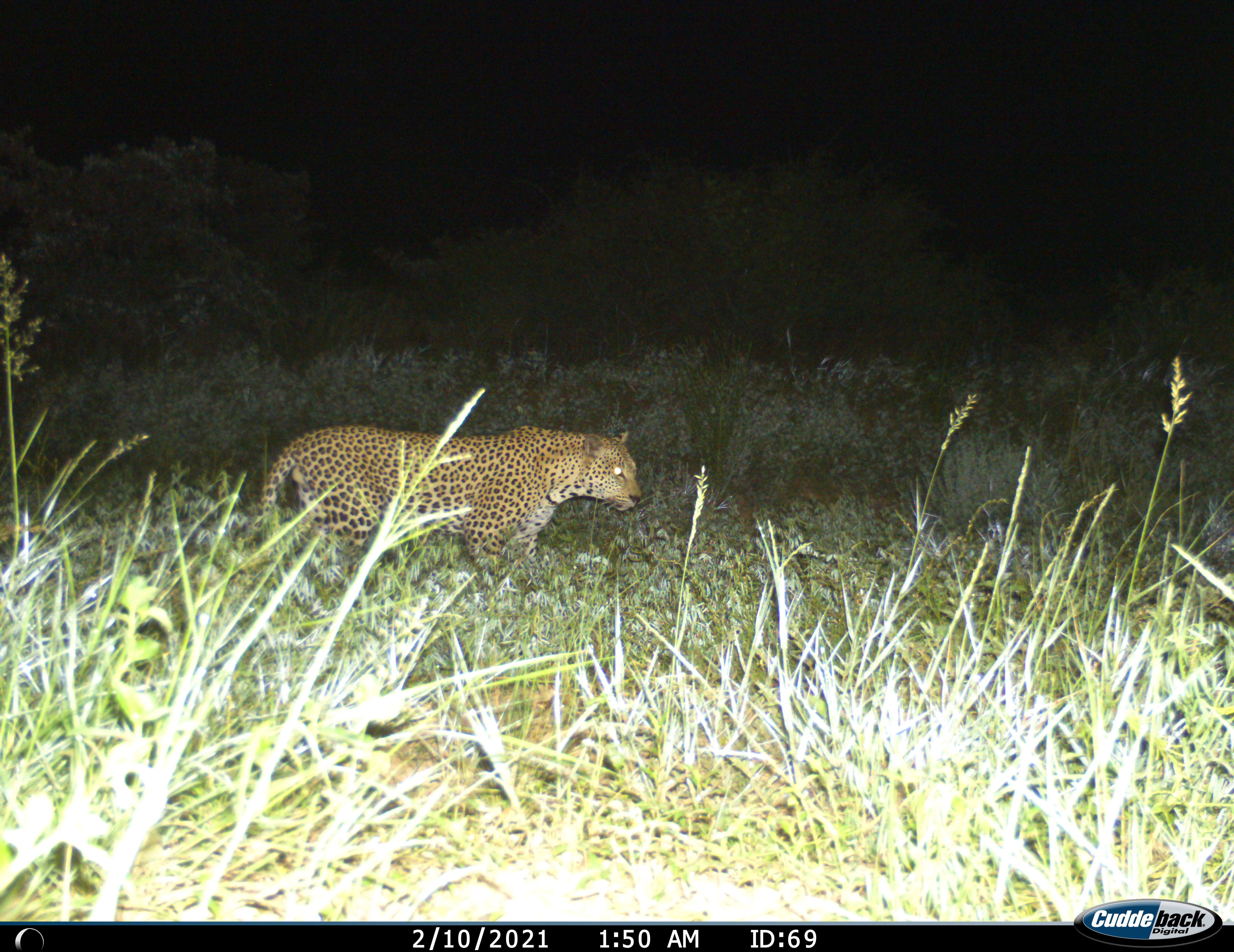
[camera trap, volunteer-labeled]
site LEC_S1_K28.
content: unidentified animal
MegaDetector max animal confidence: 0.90